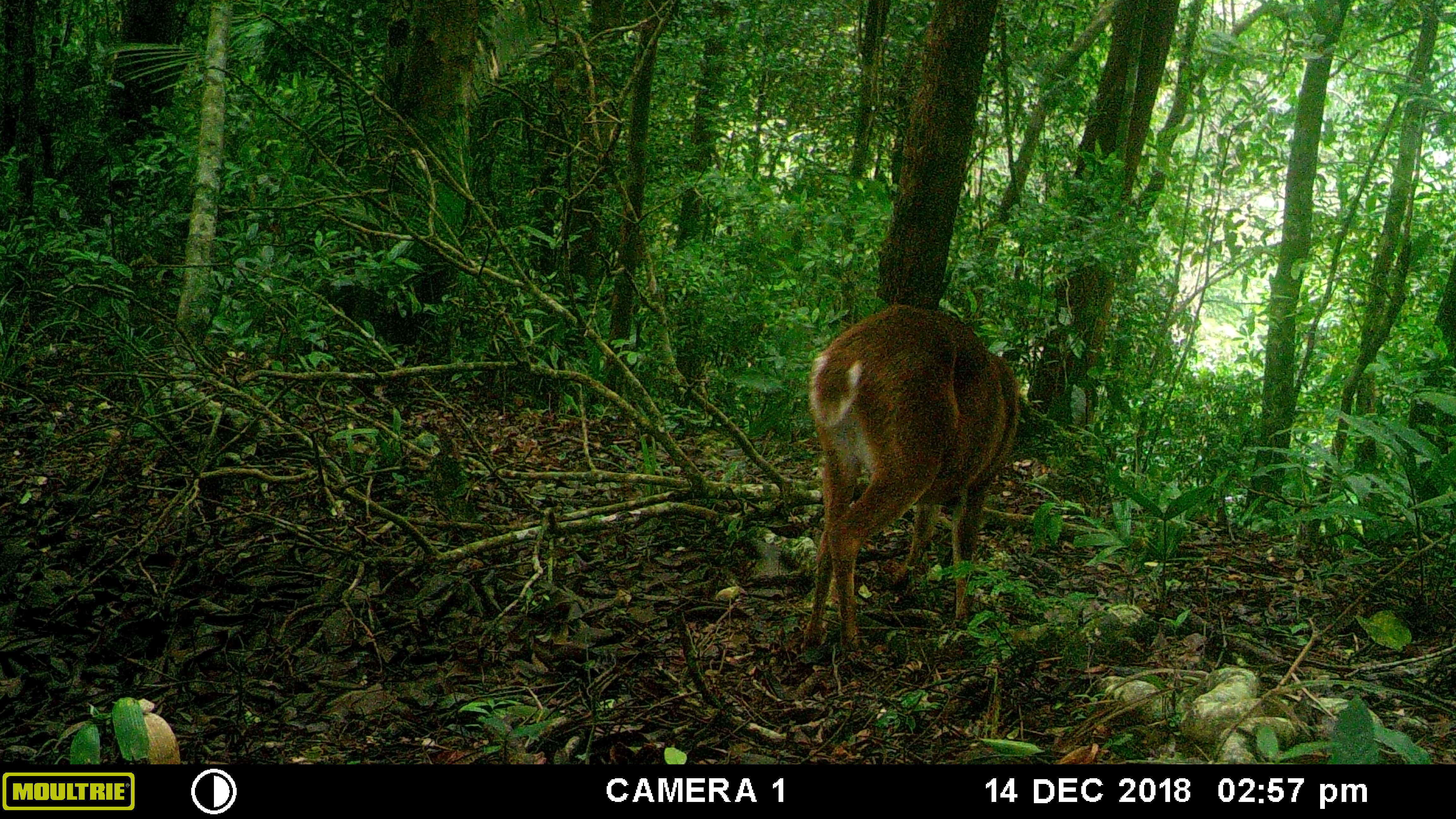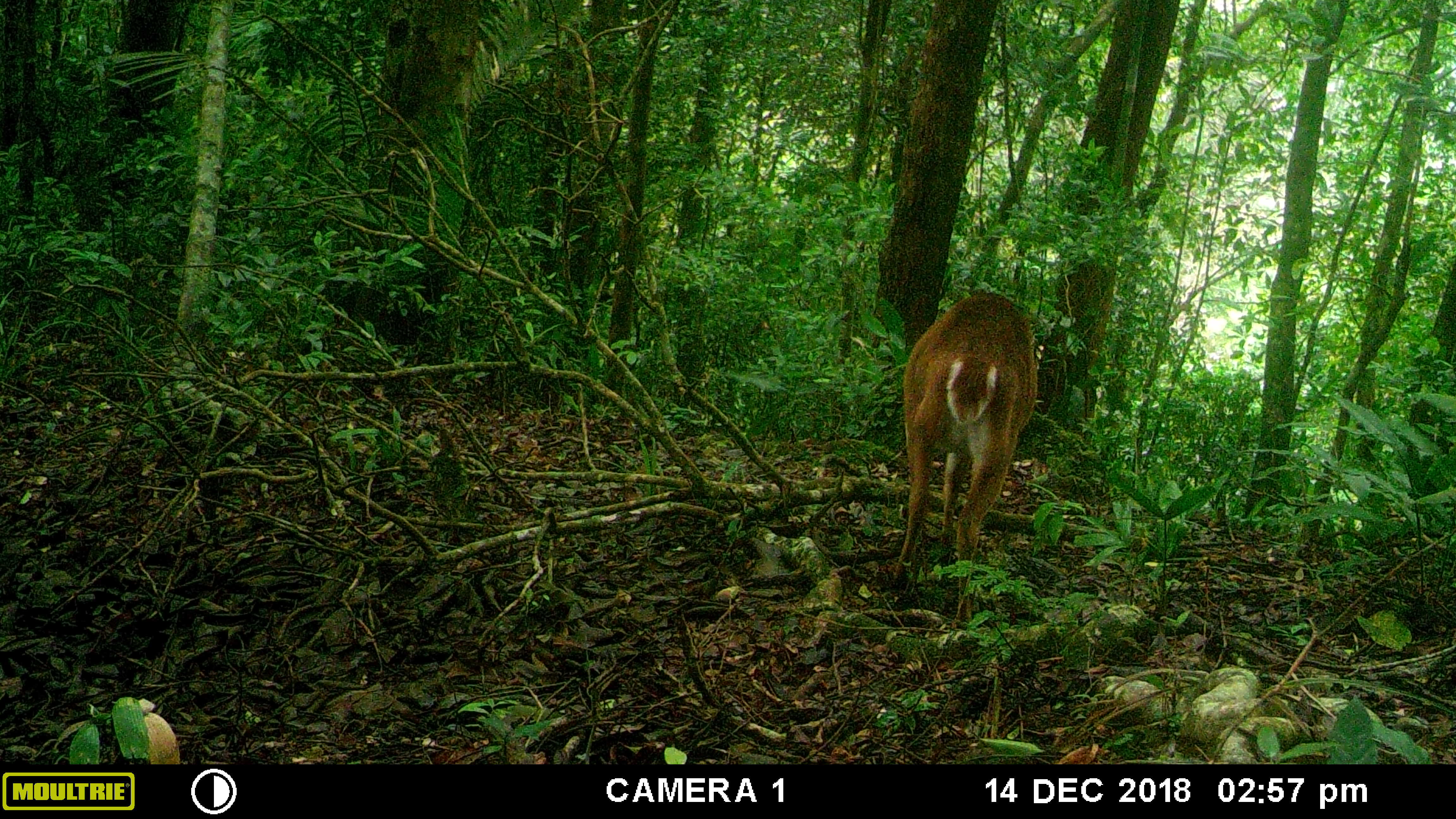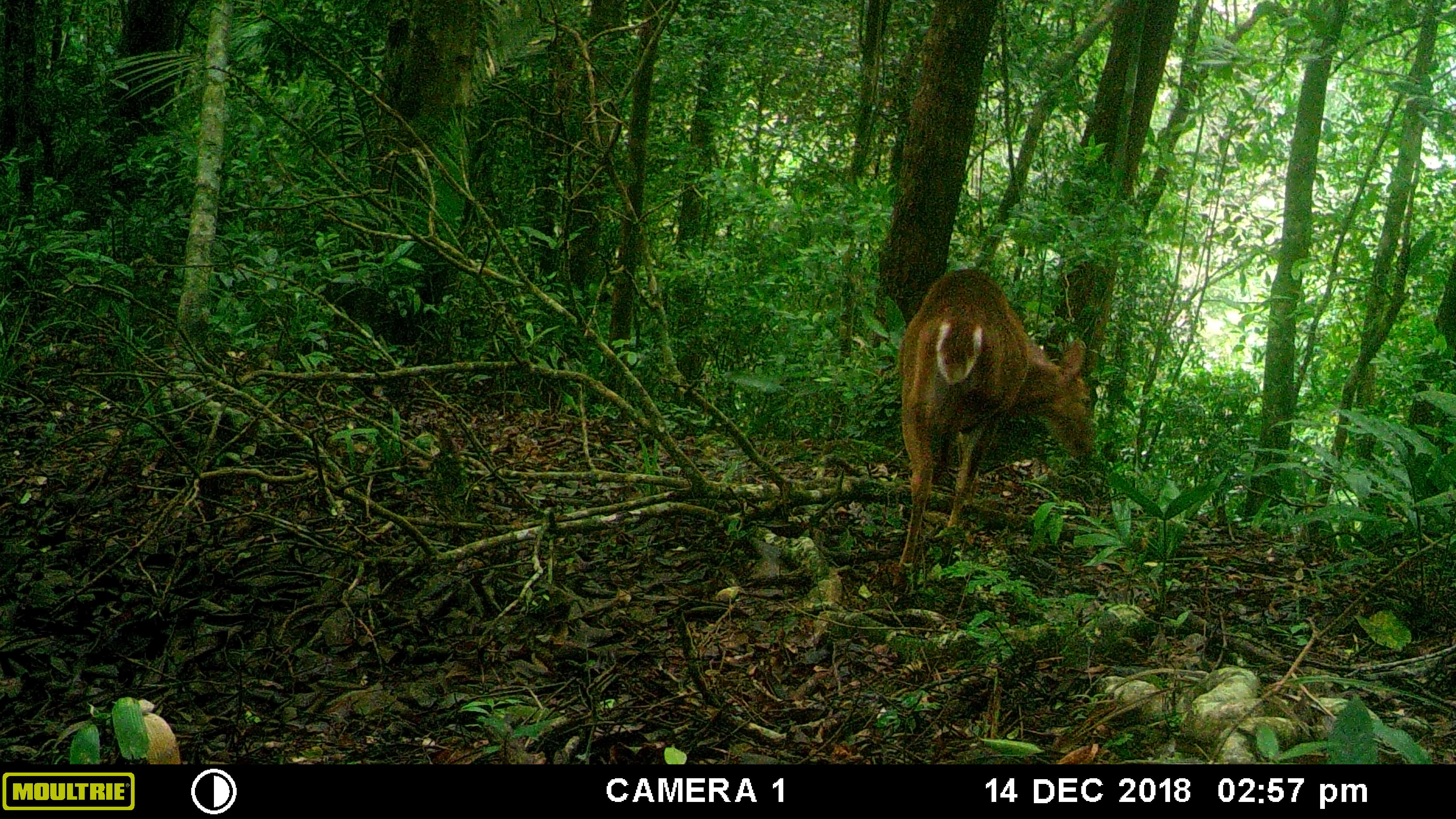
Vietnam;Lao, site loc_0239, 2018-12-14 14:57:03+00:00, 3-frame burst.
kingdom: Animalia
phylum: Chordata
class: Mammalia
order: Artiodactyla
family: Cervidae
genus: Muntiacus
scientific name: Muntiacus vuquangensis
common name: large-antlered muntjac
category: large antlered muntjac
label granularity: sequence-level